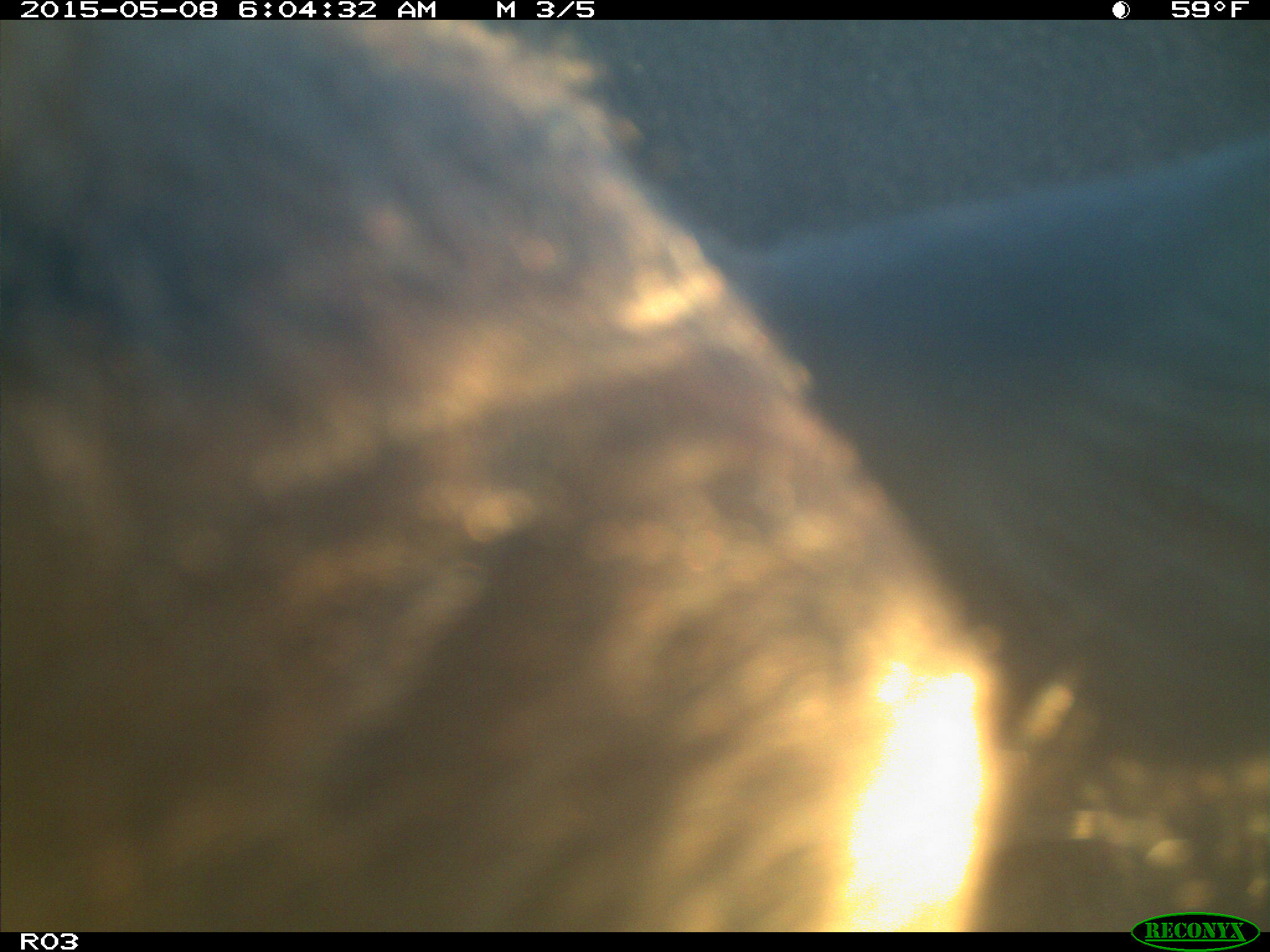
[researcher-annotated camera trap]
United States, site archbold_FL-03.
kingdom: Animalia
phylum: Chordata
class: Mammalia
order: Artiodactyla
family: Bovidae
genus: Bos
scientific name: Bos taurus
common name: domestic cow